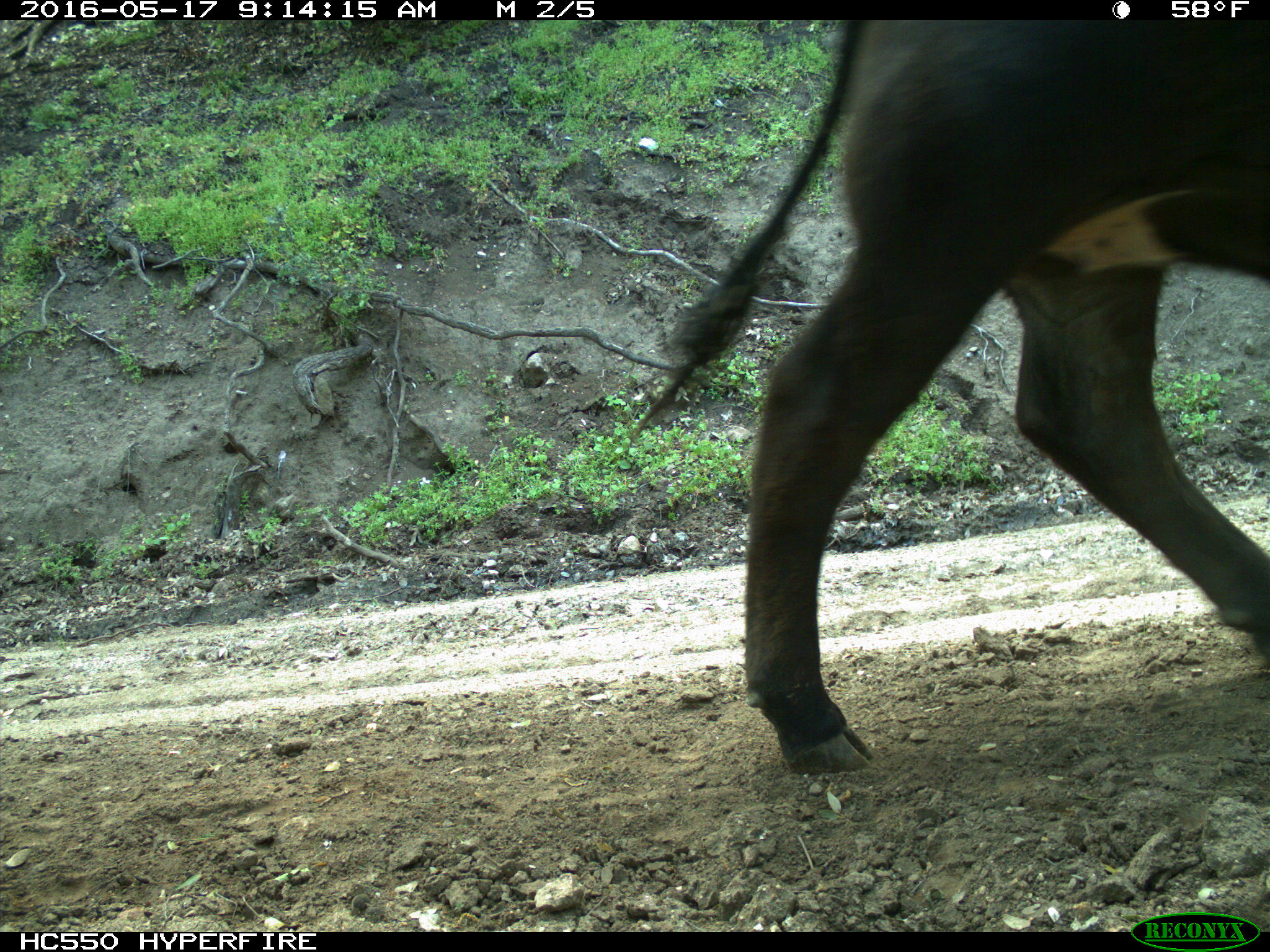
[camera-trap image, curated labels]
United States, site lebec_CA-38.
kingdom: Animalia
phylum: Chordata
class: Mammalia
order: Artiodactyla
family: Bovidae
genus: Bos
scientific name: Bos taurus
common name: domestic cow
Bos taurus (domestic cow).